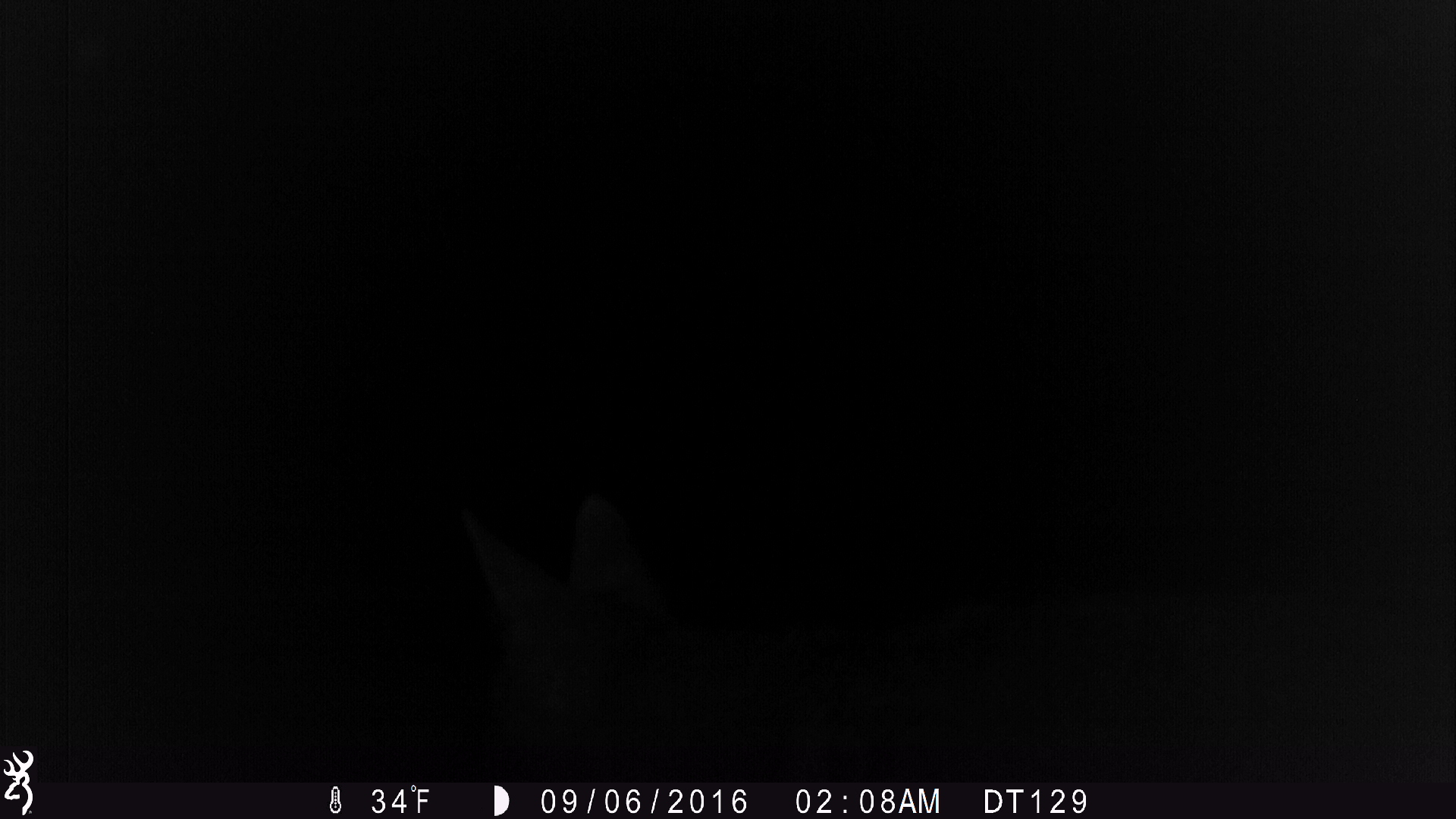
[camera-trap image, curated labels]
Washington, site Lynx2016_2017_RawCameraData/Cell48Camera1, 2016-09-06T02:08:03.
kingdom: Animalia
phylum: Chordata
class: Mammalia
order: Carnivora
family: Canidae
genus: Canis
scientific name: Canis latrans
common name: coyote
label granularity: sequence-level